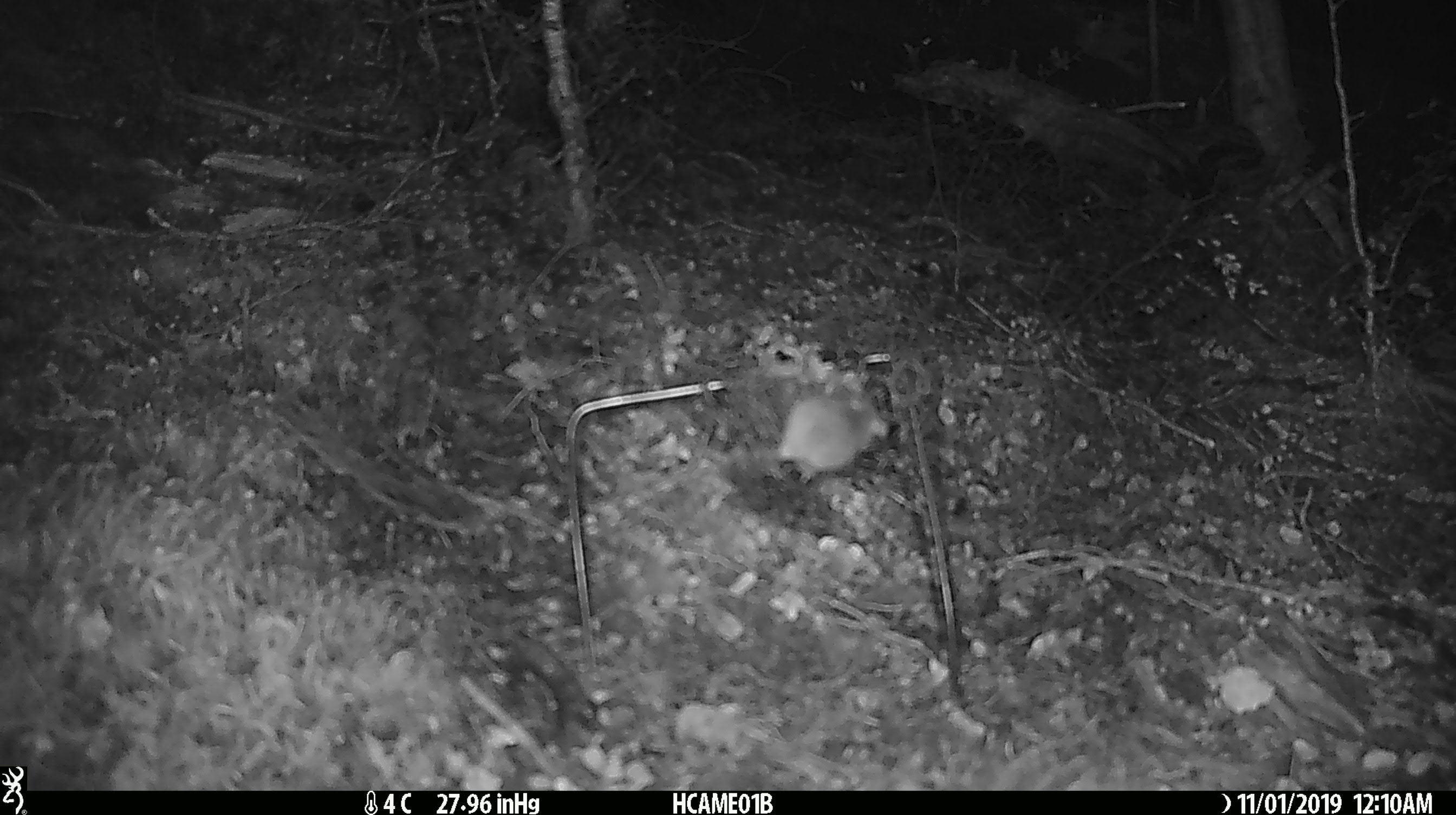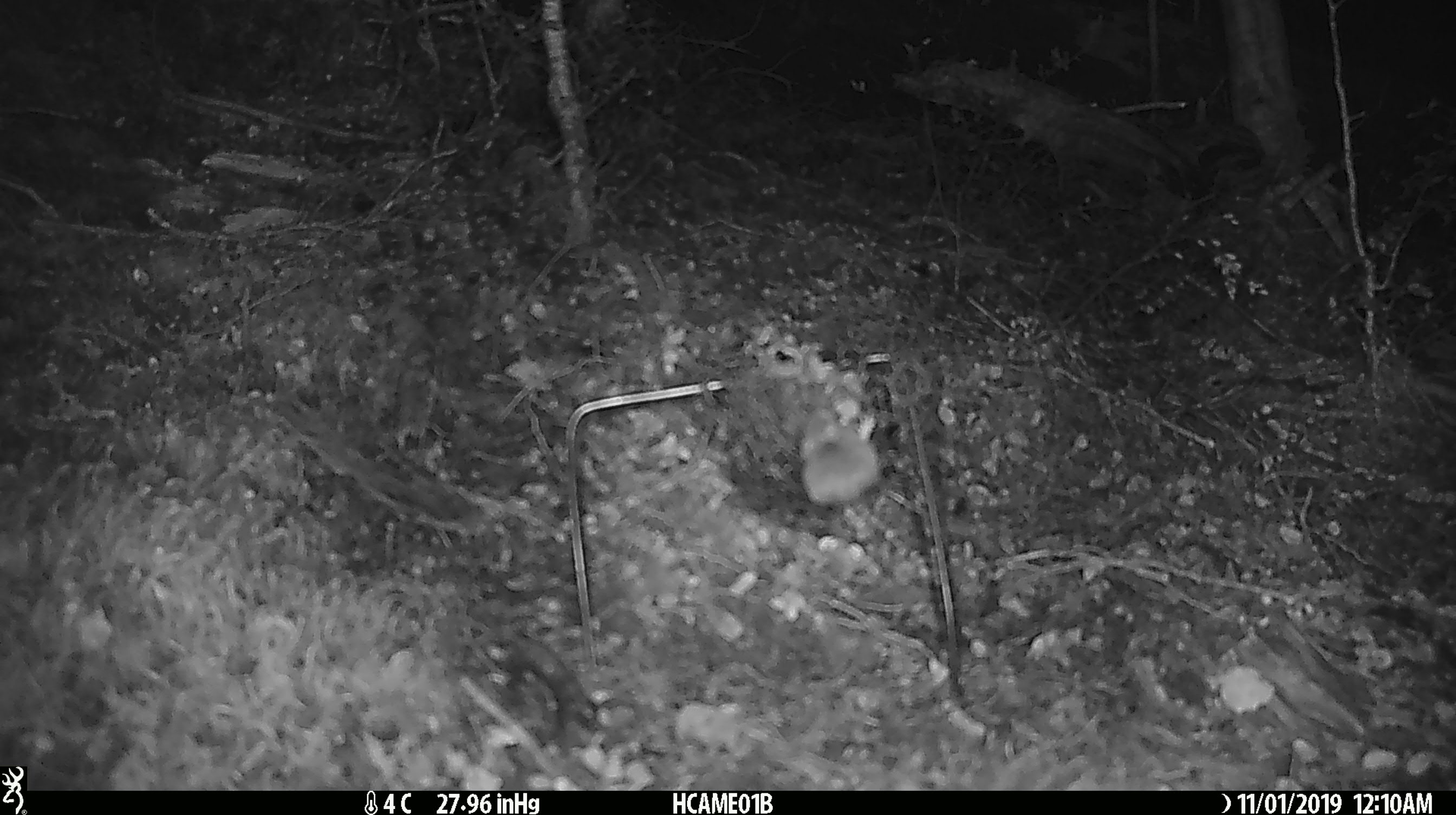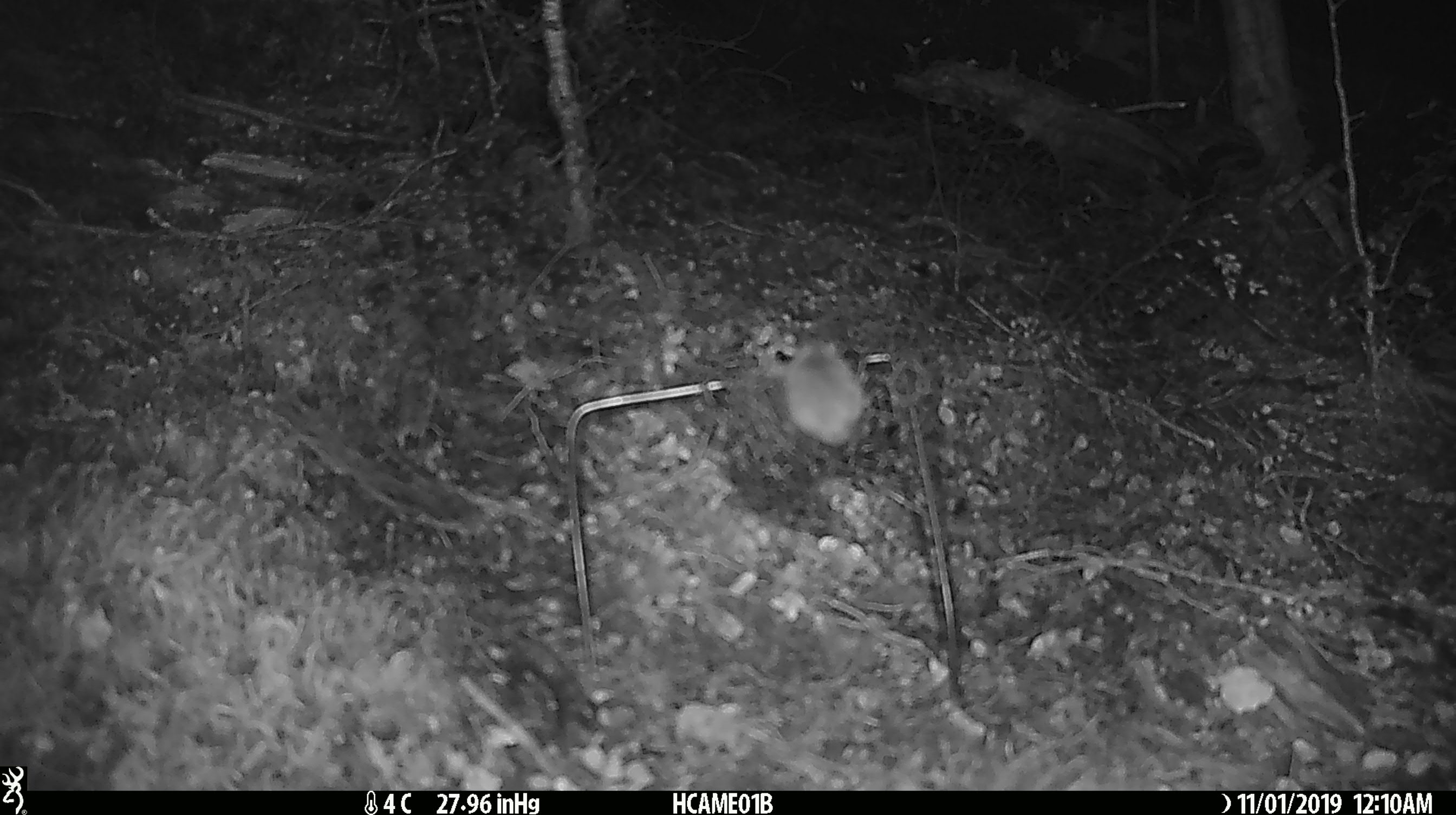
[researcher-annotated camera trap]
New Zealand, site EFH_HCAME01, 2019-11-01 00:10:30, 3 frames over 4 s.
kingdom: Animalia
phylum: Chordata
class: Mammalia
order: Rodentia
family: Muridae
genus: Mus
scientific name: Mus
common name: mouse